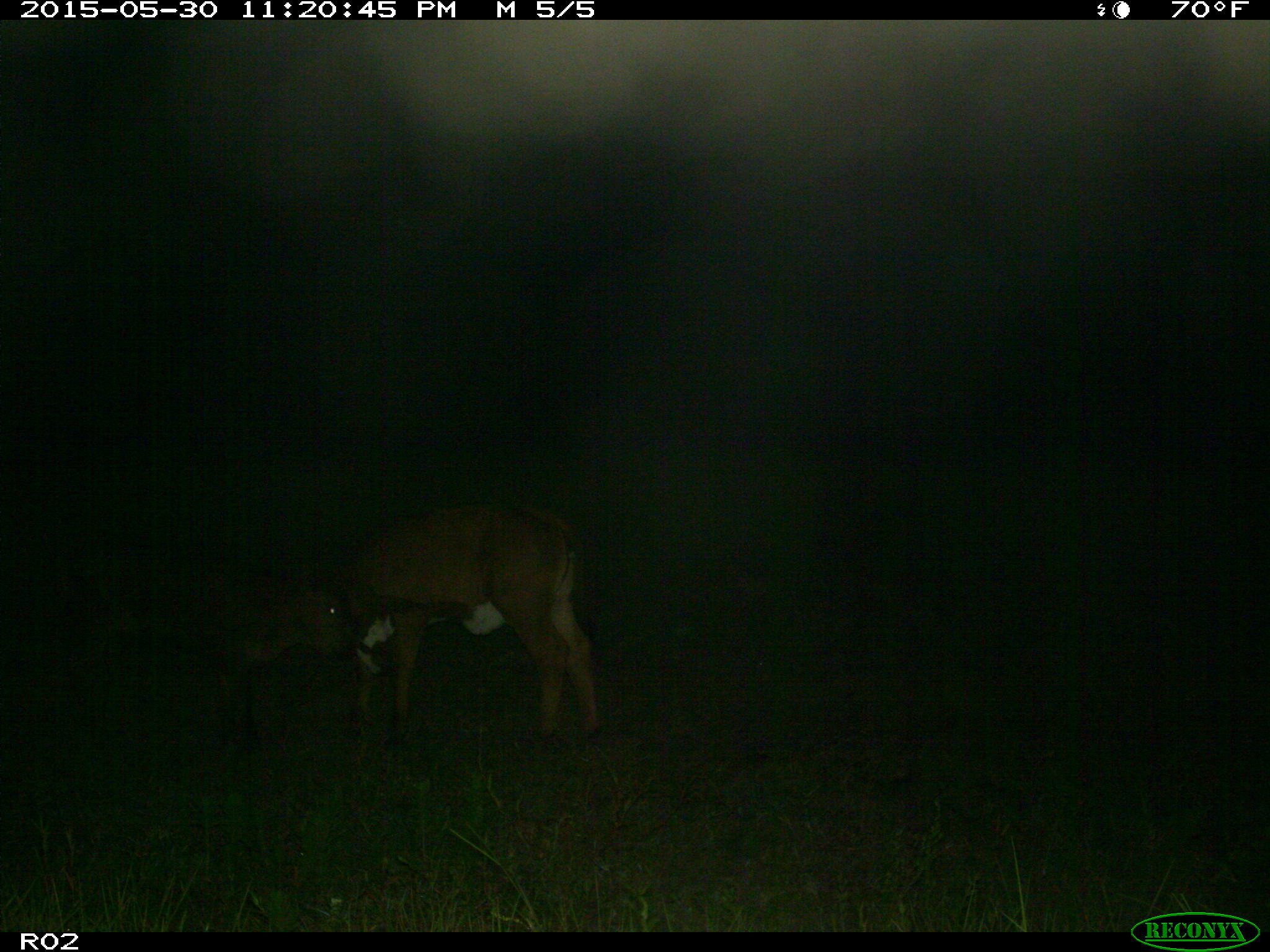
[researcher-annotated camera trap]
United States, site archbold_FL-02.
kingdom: Animalia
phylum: Chordata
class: Mammalia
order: Artiodactyla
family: Bovidae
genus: Bos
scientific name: Bos taurus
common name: domestic cow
Bos taurus (domestic cow).